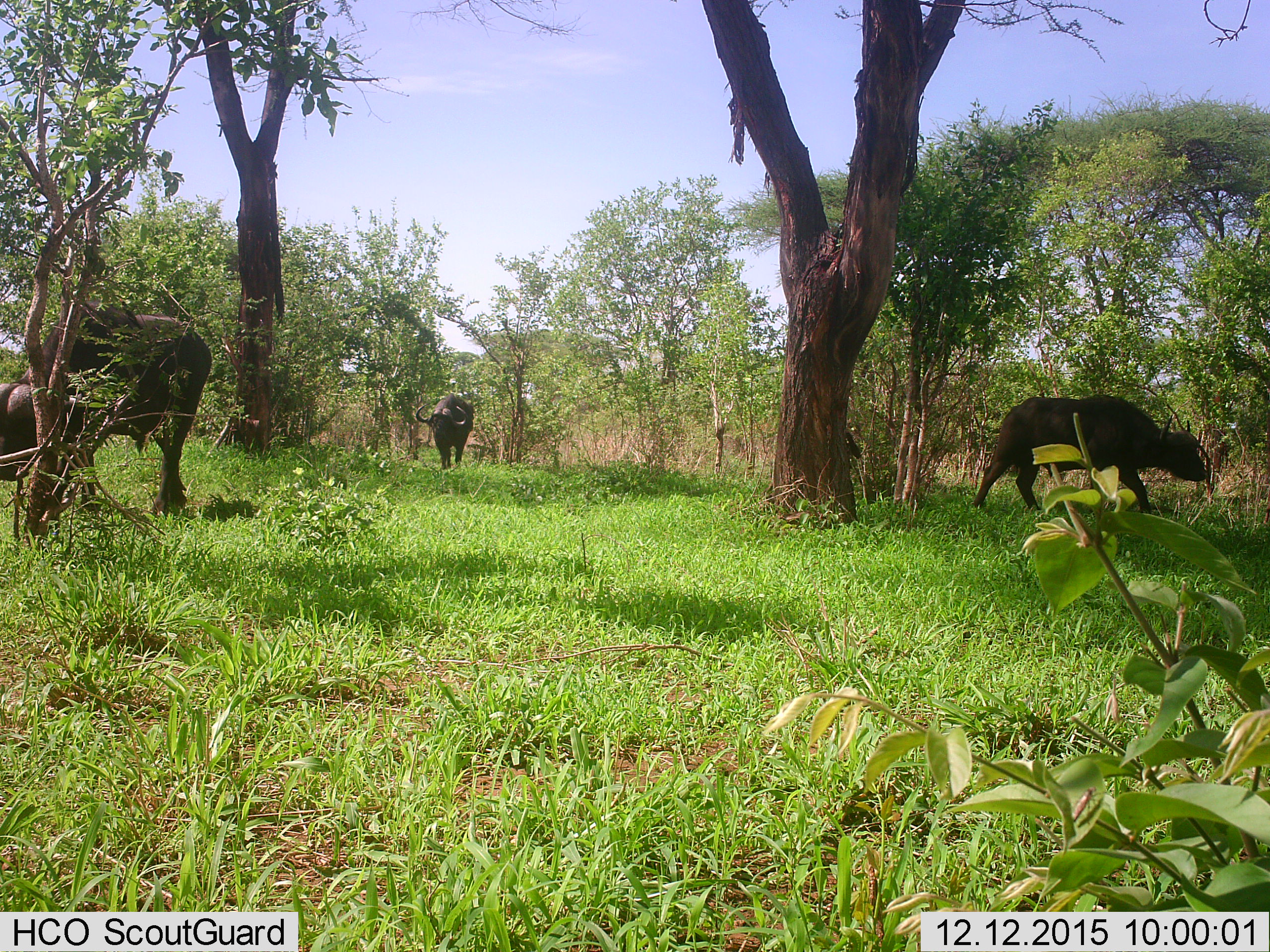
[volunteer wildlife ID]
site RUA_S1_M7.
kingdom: Animalia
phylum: Chordata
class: Mammalia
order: Artiodactyla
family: Bovidae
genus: Syncerus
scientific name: Syncerus caffer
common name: african buffalo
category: buffalo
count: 3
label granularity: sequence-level